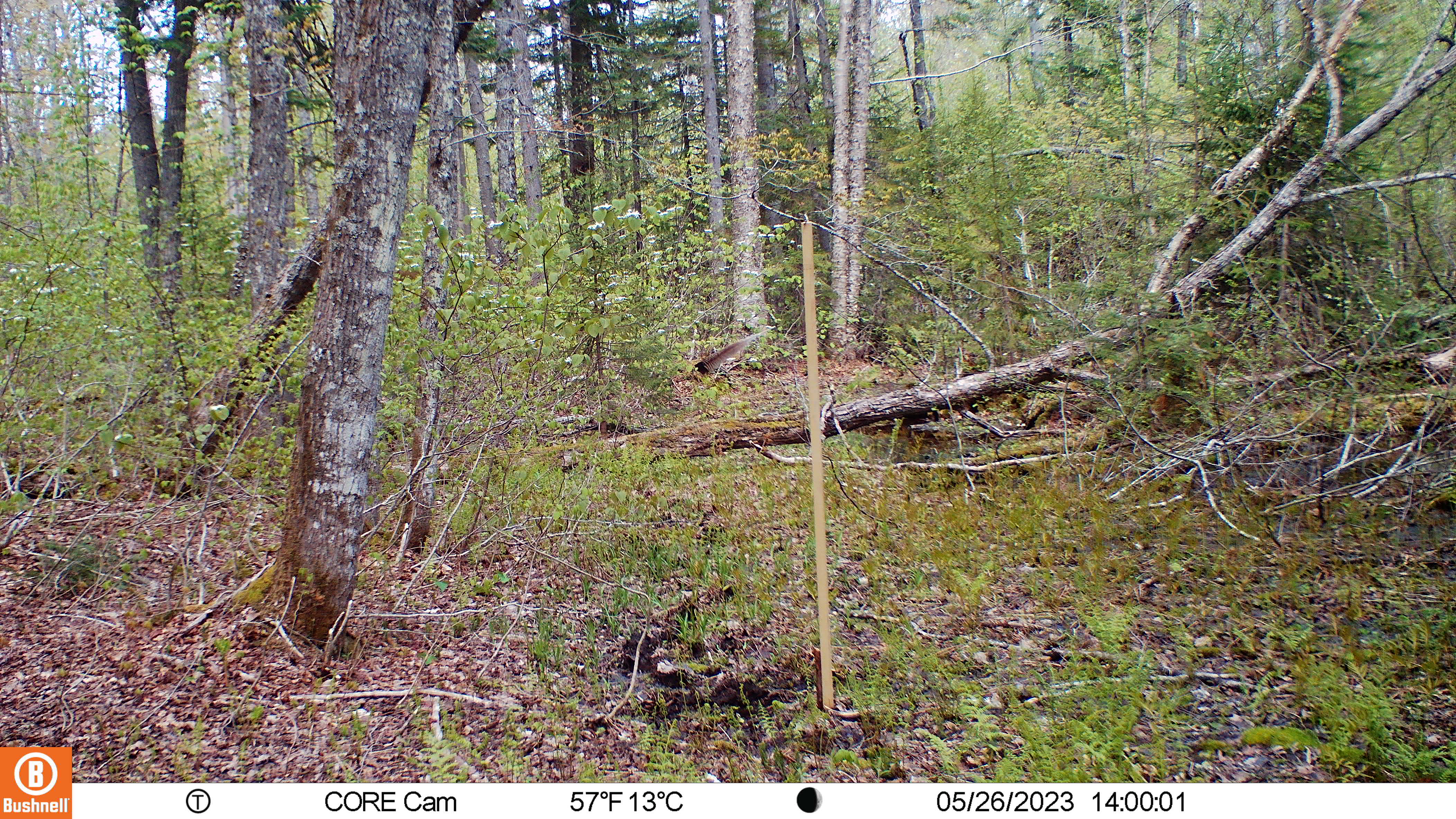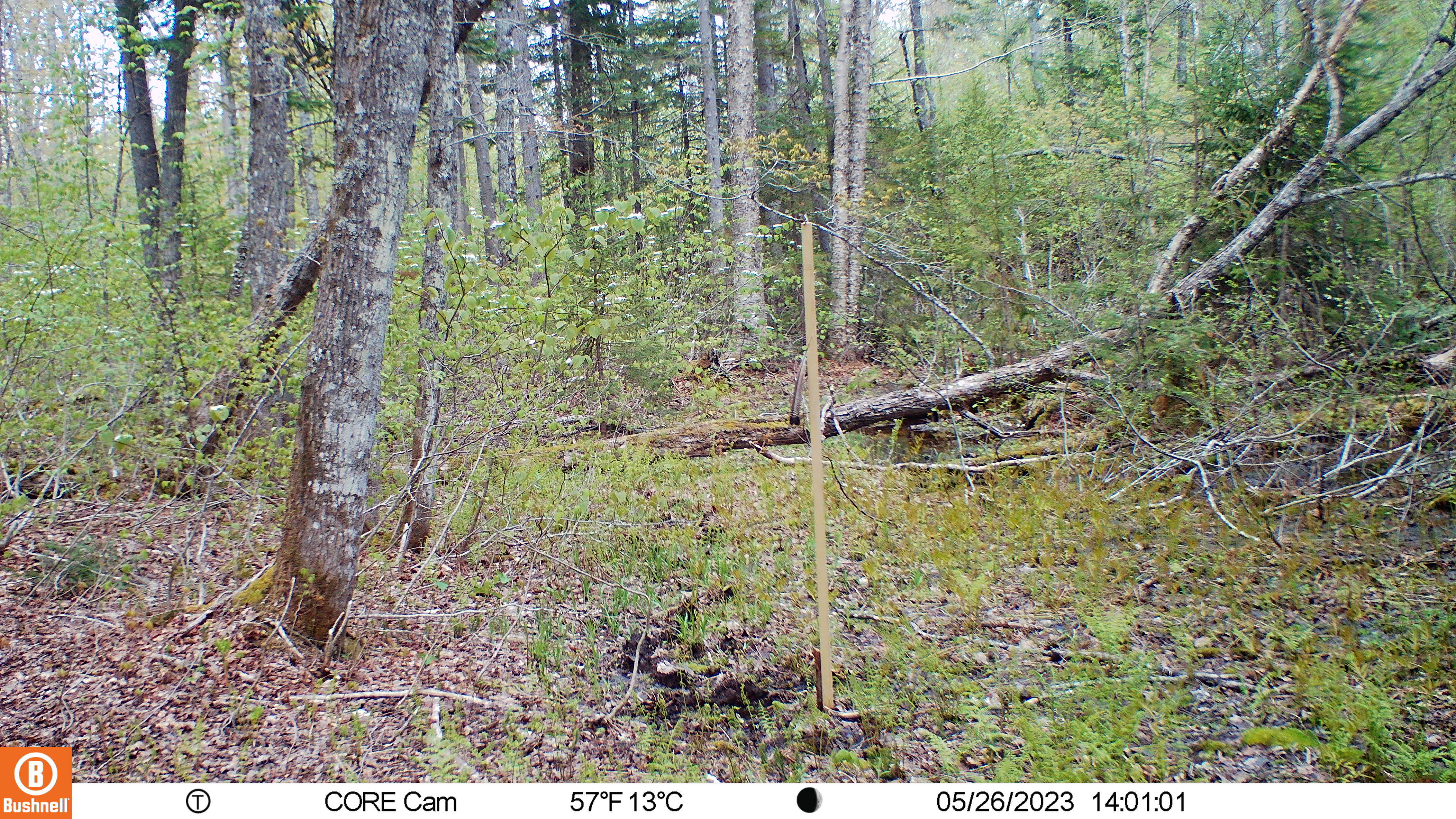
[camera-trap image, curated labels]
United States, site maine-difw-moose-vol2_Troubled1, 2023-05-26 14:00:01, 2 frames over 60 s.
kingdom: Animalia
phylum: Chordata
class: Mammalia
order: Artiodactyla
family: Cervidae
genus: Alces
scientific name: Alces alces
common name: moose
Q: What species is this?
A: Moose (Alces alces).